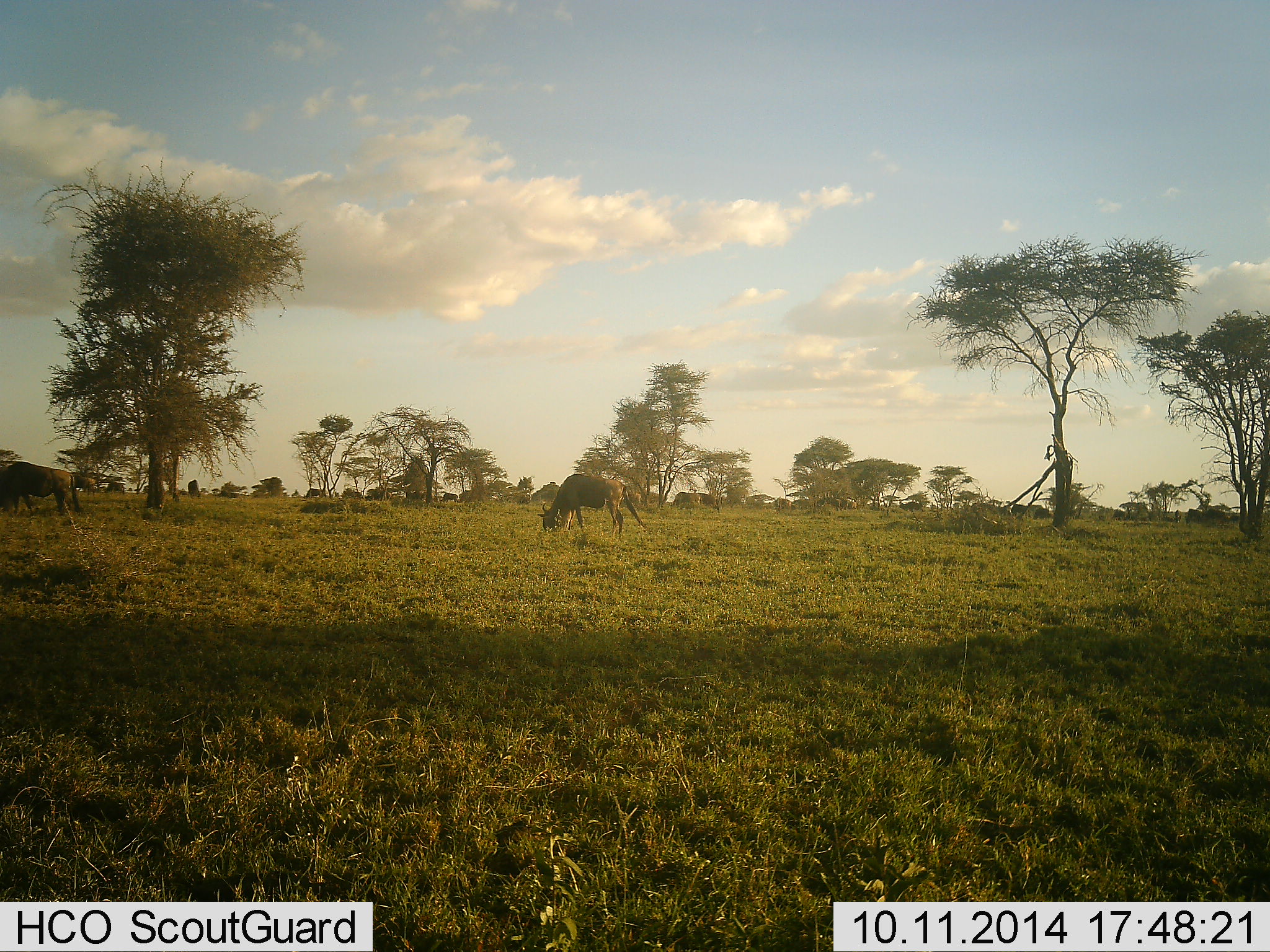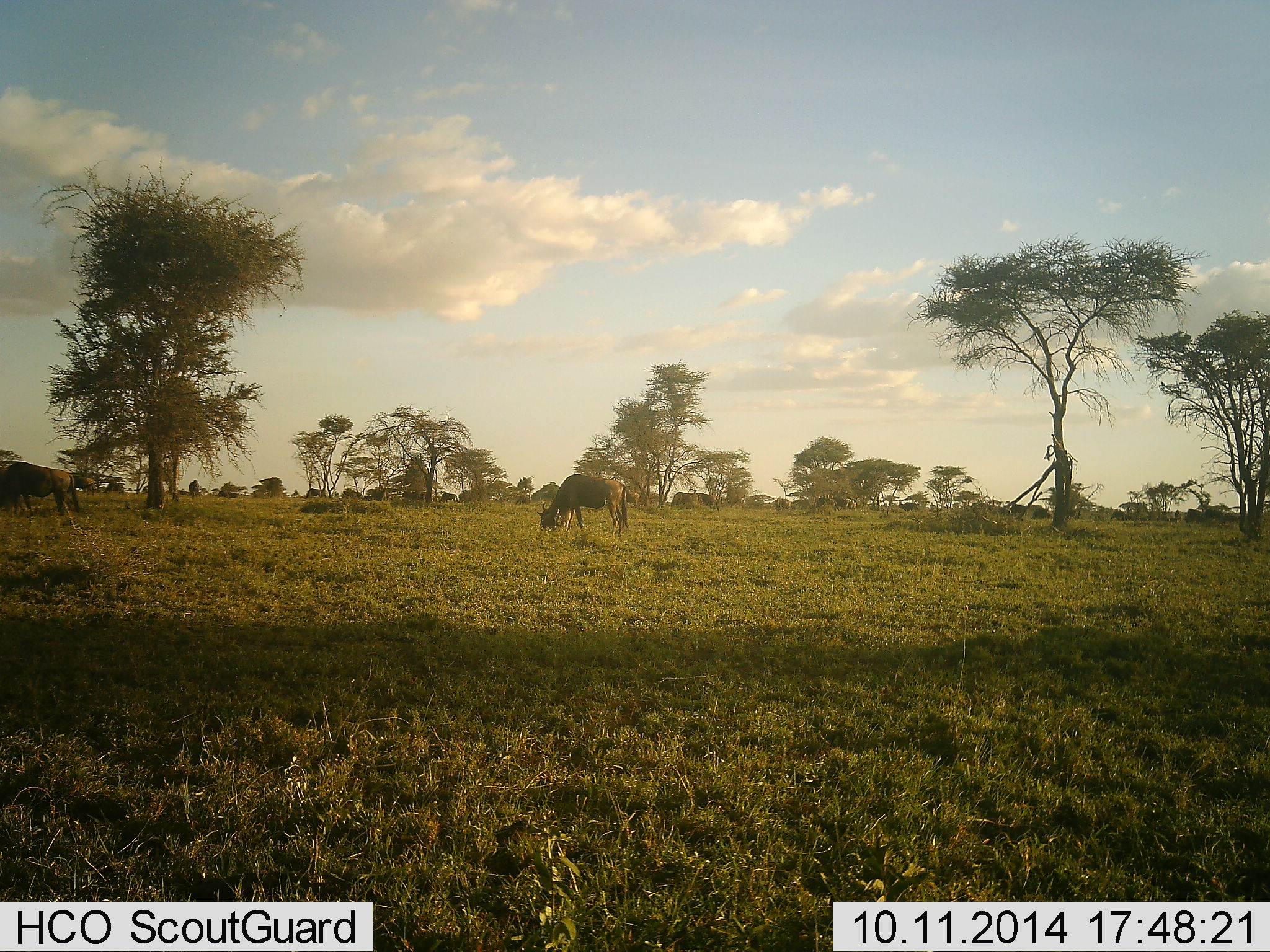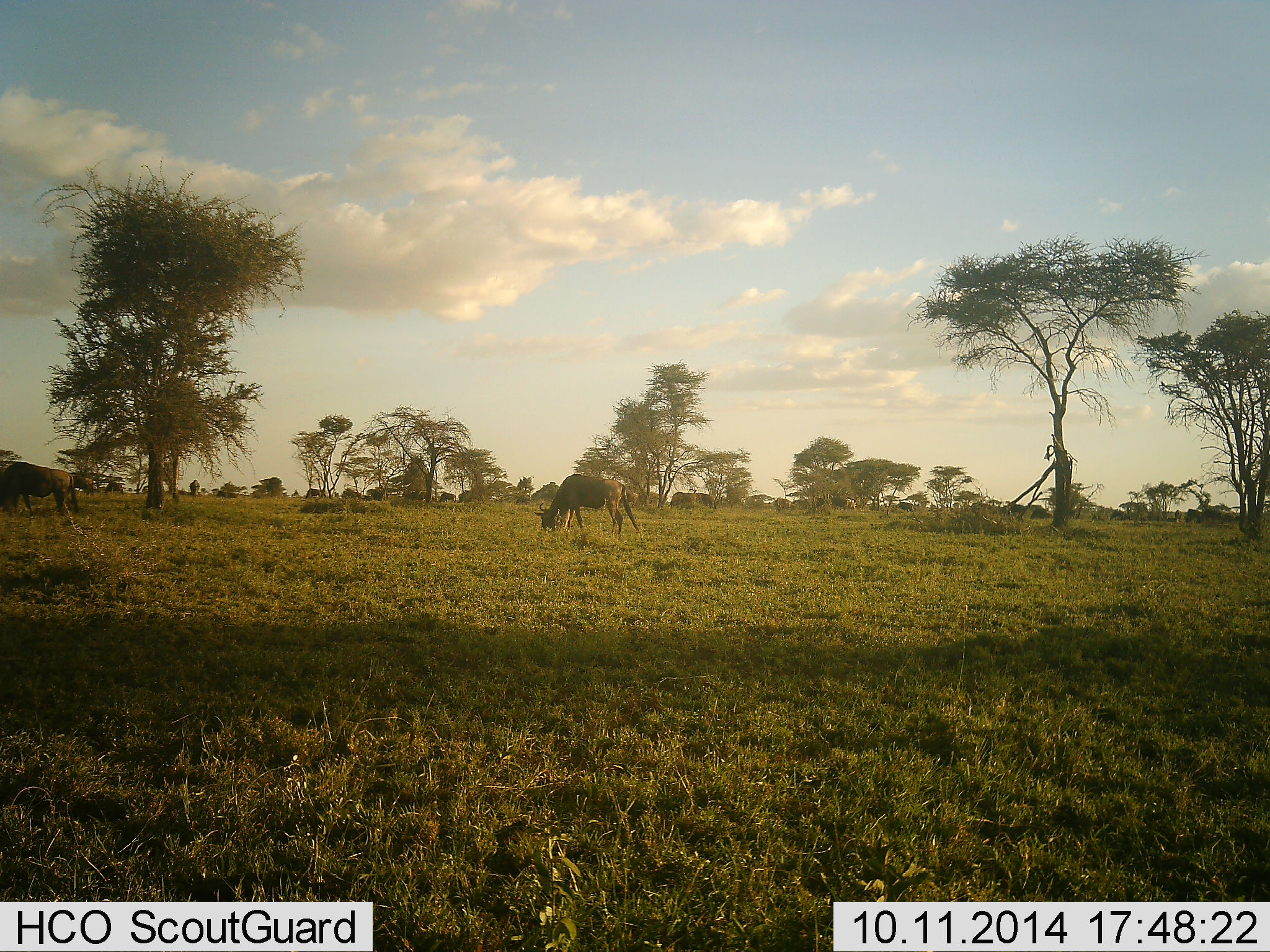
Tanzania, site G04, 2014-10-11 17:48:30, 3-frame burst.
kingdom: Animalia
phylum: Chordata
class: Mammalia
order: Artiodactyla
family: Bovidae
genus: Connochaetes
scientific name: Connochaetes taurinus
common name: blue wildebeest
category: wildebeest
Wildebeest (blue wildebeest) (Connochaetes taurinus), count 11-50. Behavior (volunteer vote fractions): standing 20%, resting 0%, moving 50%, interacting 0%. Young present (vote fraction): 0%. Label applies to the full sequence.